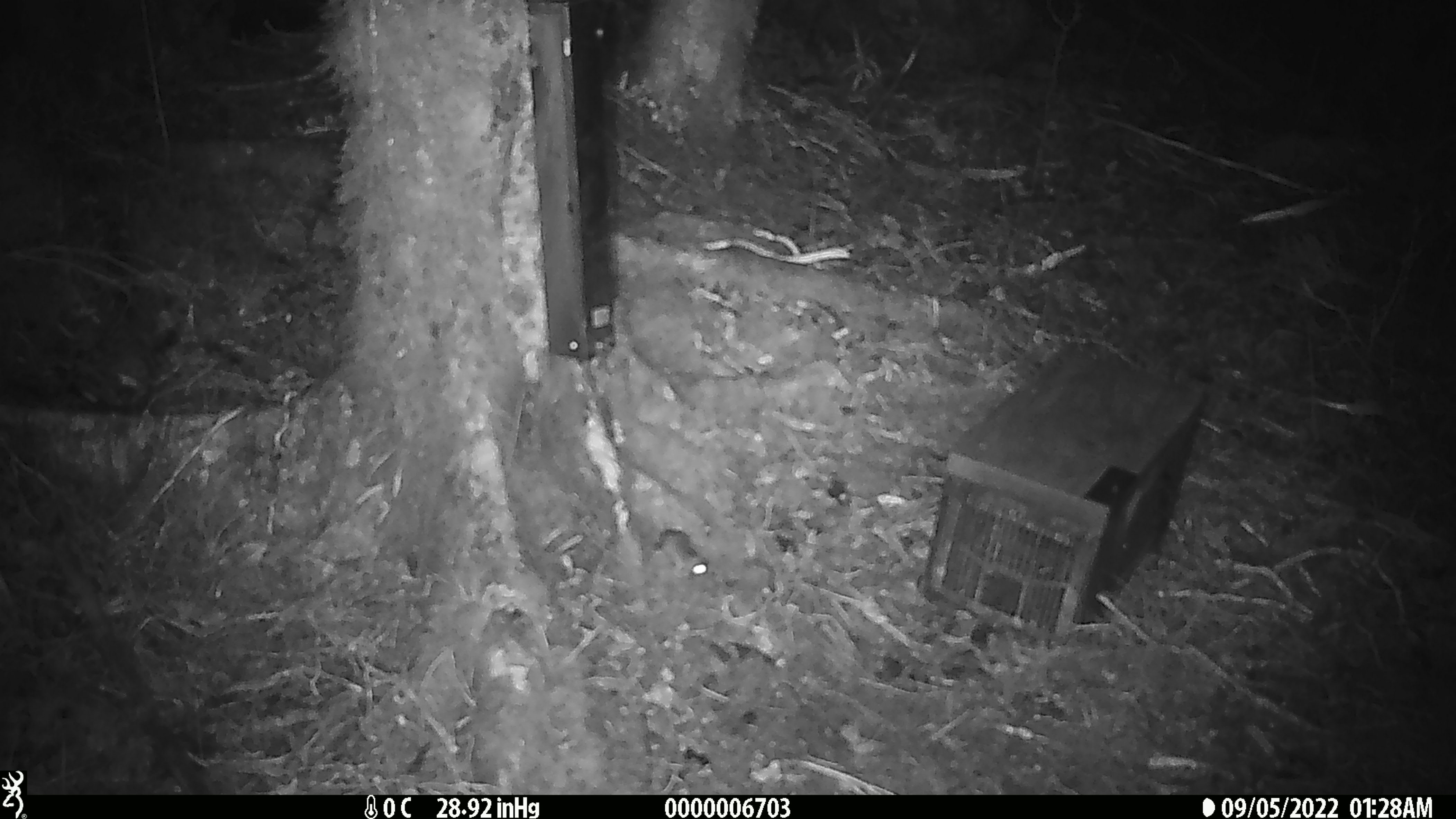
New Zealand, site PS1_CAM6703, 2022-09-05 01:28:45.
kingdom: Animalia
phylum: Chordata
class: Mammalia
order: Rodentia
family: Muridae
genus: Mus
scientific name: Mus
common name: mouse